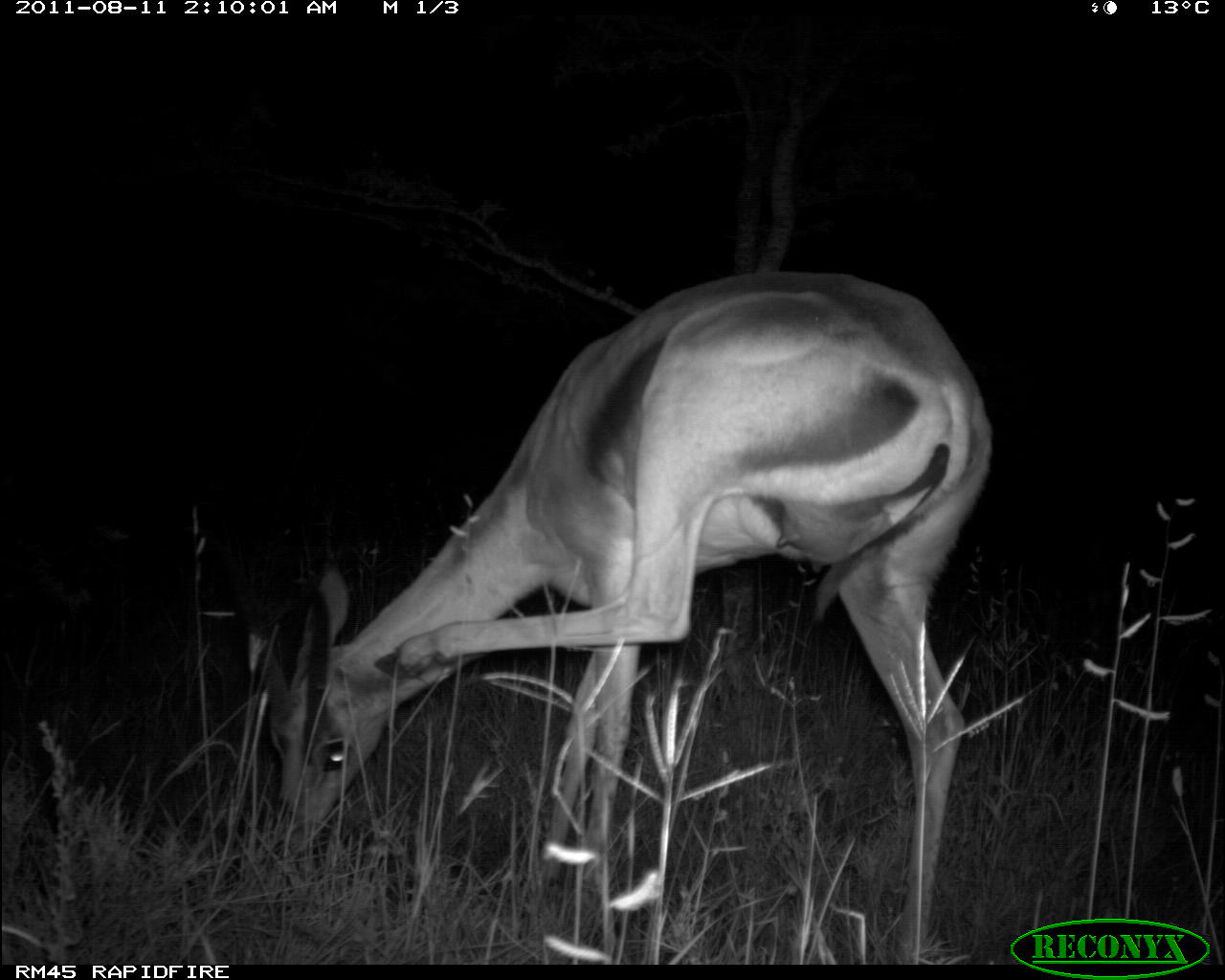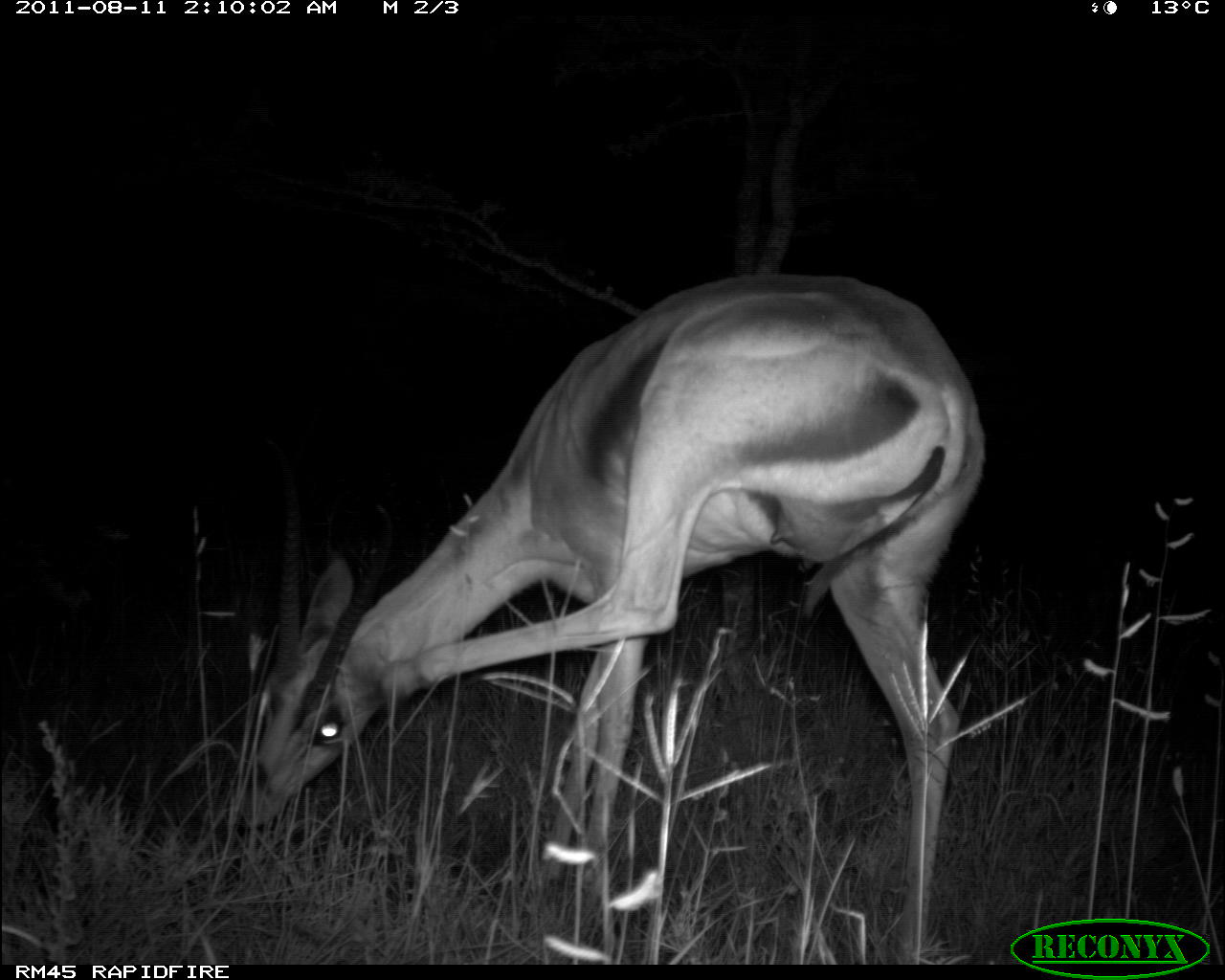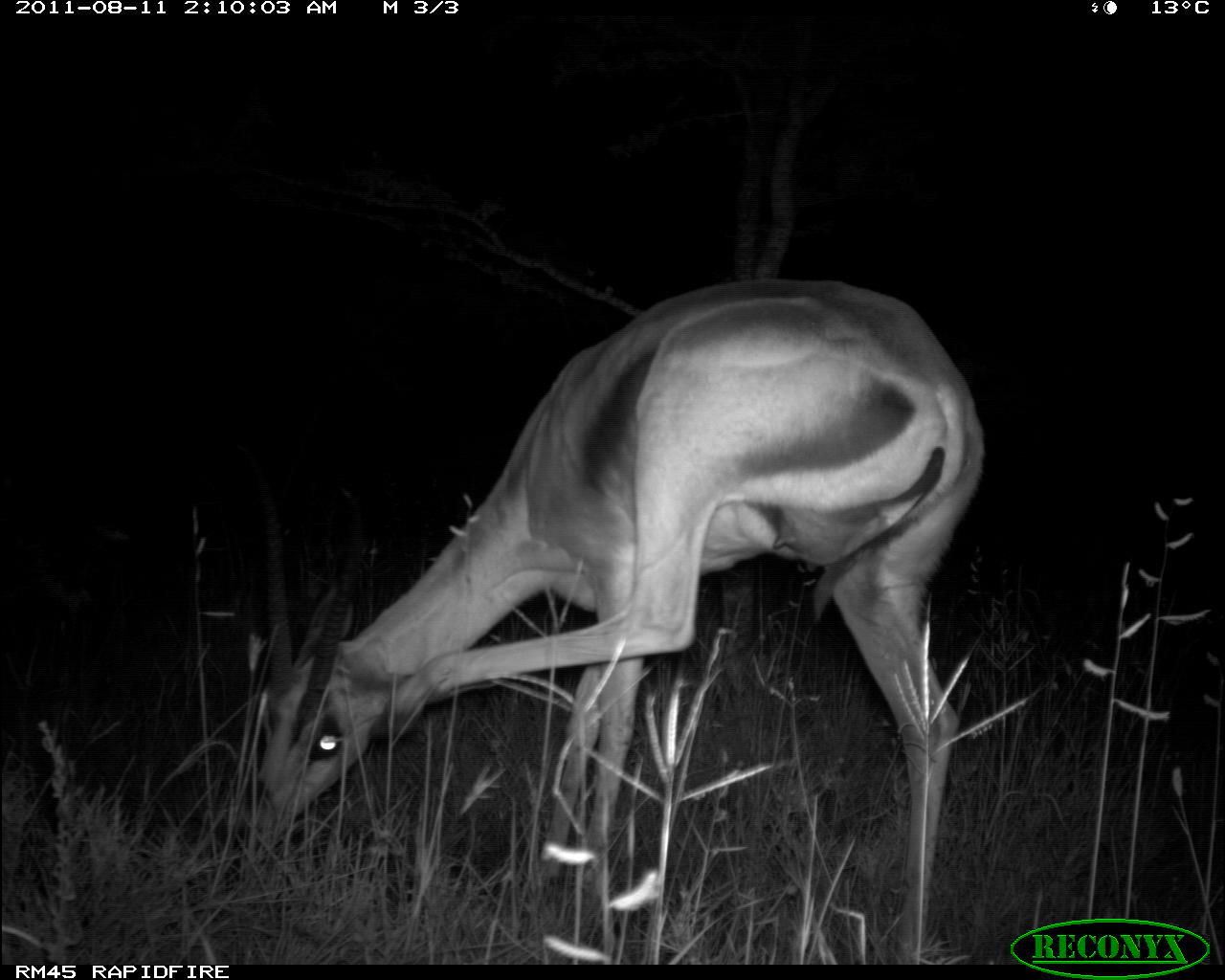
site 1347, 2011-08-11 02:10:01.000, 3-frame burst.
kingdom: Animalia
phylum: Chordata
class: Mammalia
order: Artiodactyla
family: Bovidae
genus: Nanger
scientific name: Nanger granti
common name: grant's gazelle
Nanger granti (grant's gazelle), count 1.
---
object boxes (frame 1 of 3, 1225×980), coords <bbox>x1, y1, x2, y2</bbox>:
nanger granti: <bbox>243, 267, 993, 965</bbox>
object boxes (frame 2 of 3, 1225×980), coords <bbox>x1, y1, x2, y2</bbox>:
nanger granti: <bbox>236, 269, 987, 963</bbox>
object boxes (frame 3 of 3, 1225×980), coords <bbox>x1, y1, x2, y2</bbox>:
nanger granti: <bbox>223, 275, 988, 965</bbox>